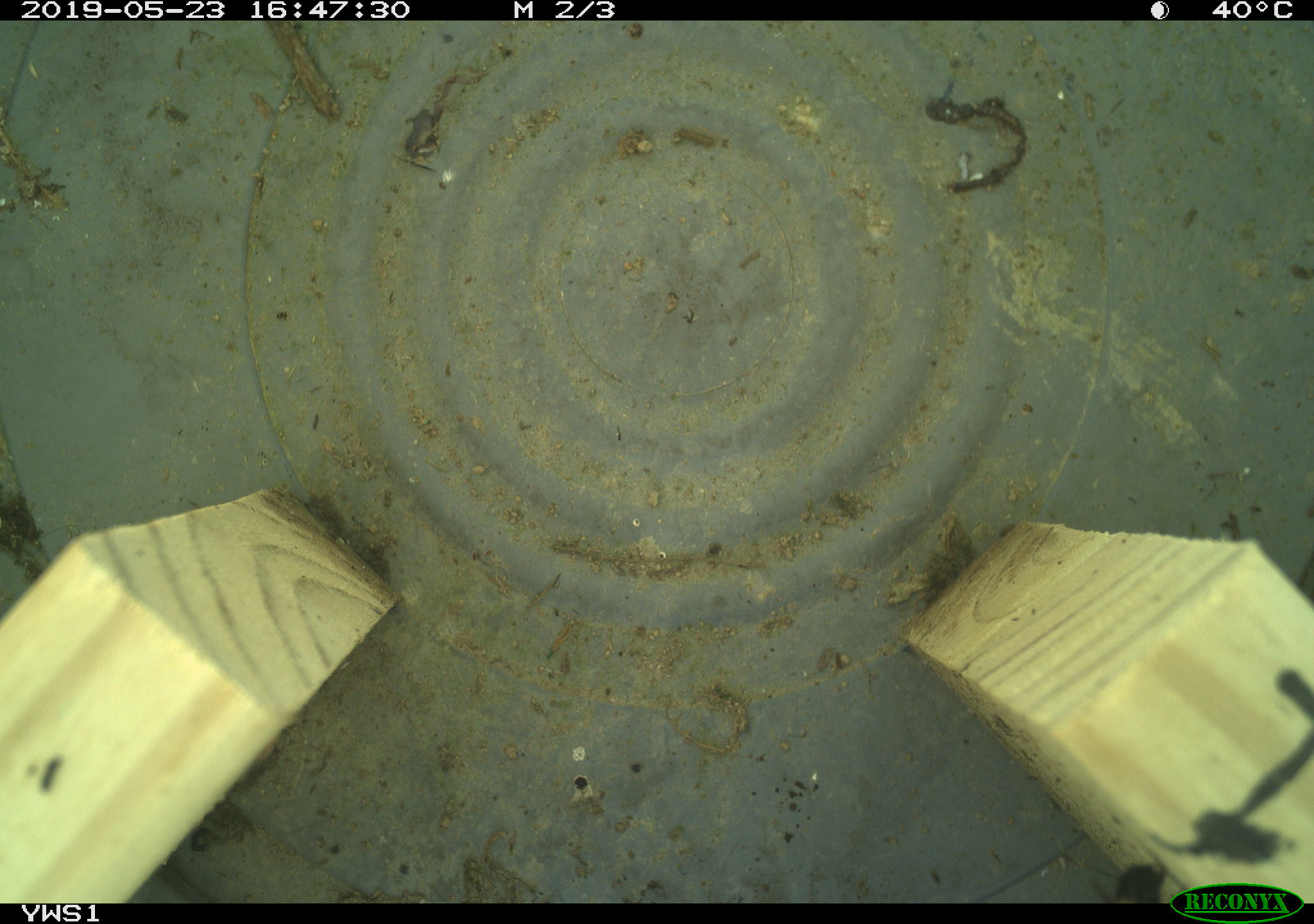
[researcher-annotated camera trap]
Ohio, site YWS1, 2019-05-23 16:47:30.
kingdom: Animalia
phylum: Chordata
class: Reptilia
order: Squamata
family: Colubridae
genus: Thamnophis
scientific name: Thamnophis sirtalis sirtalis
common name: eastern gartersnake